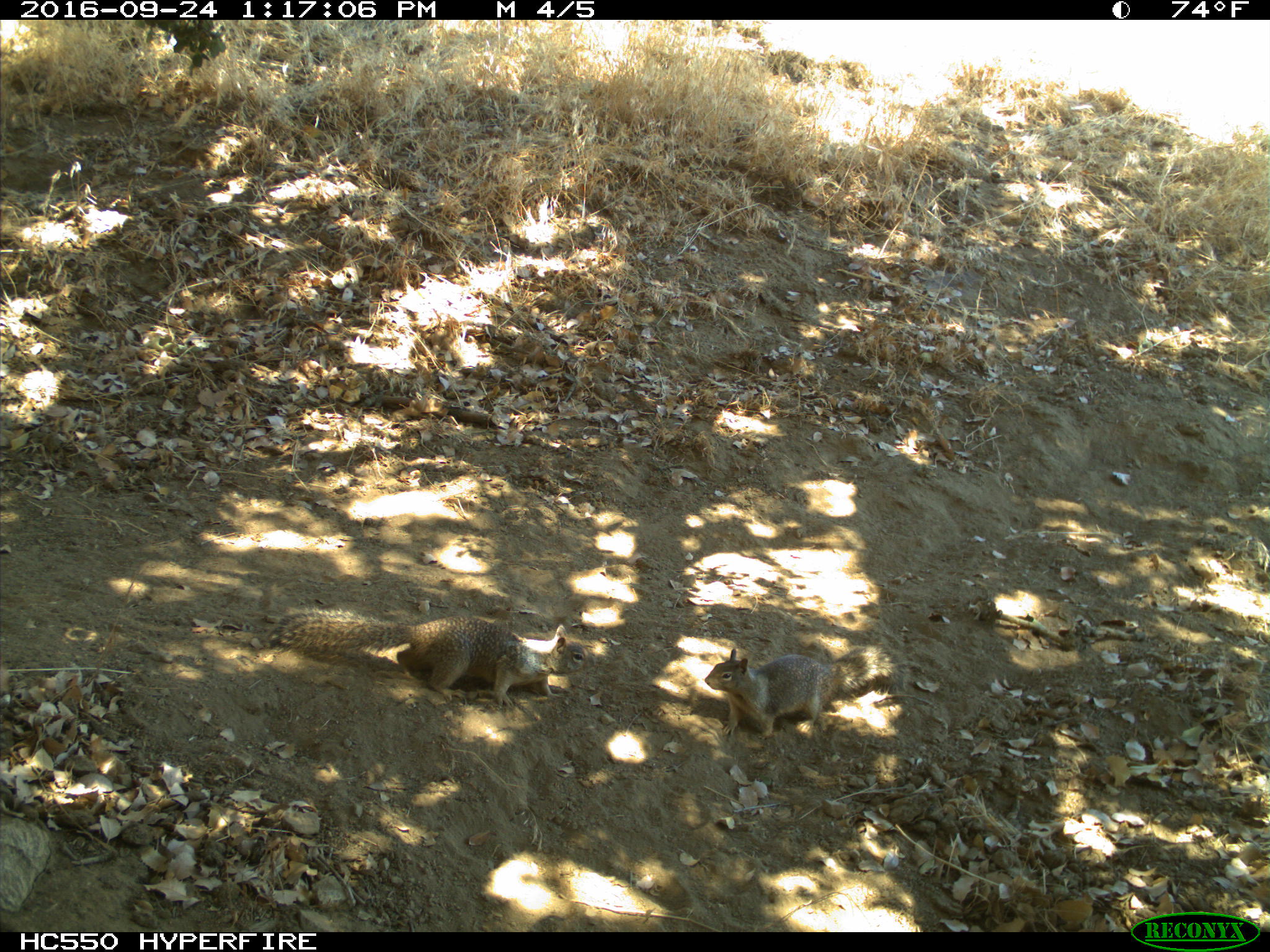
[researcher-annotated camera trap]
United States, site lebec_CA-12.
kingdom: Animalia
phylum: Chordata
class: Mammalia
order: Rodentia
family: Sciuridae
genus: Otospermophilus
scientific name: Otospermophilus beecheyi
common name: california ground squirrel